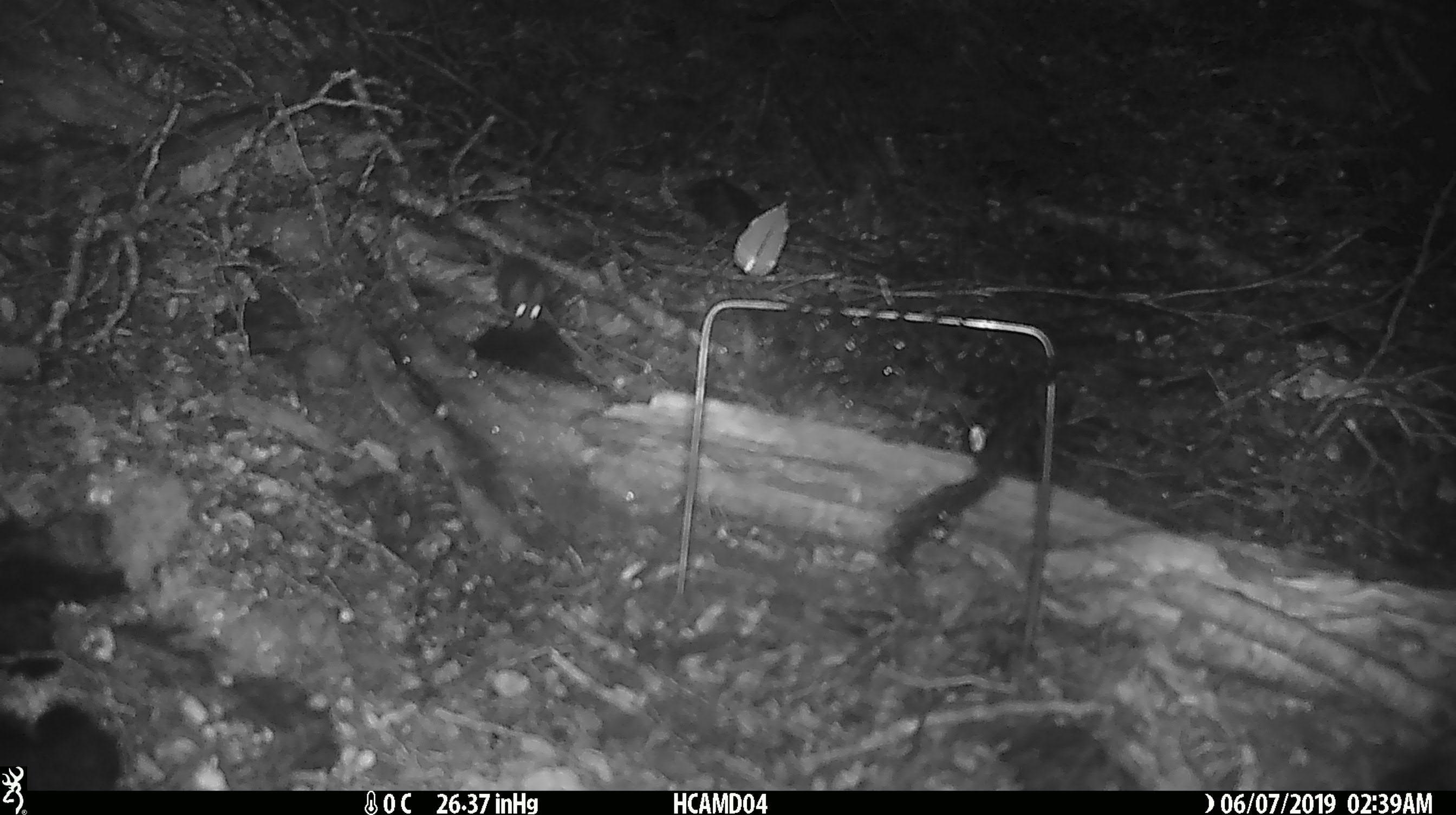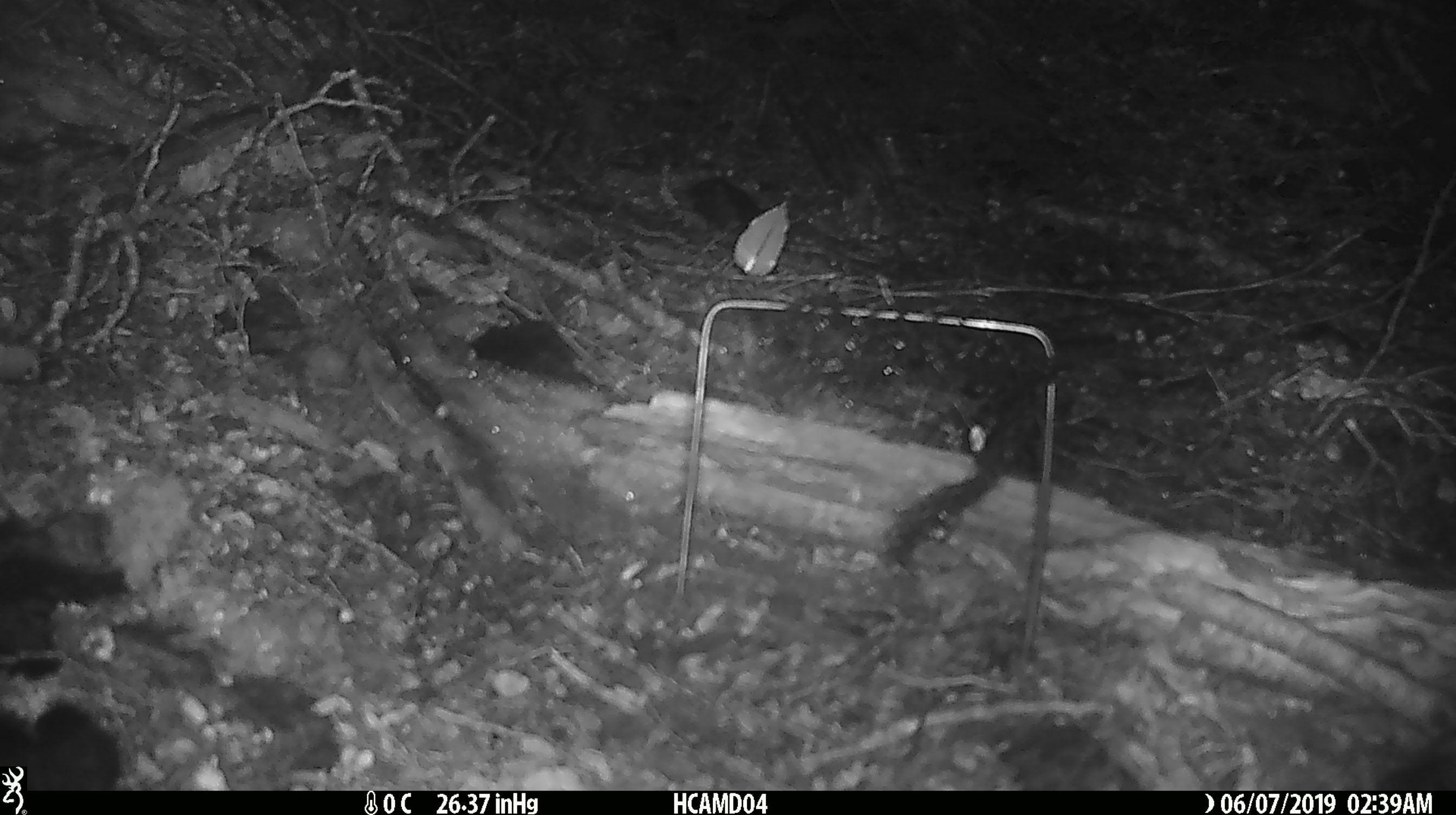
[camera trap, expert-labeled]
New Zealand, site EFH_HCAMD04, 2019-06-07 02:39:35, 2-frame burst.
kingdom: Animalia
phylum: Chordata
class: Mammalia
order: Rodentia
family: Muridae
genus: Mus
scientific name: Mus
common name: mouse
Mouse (Mus).